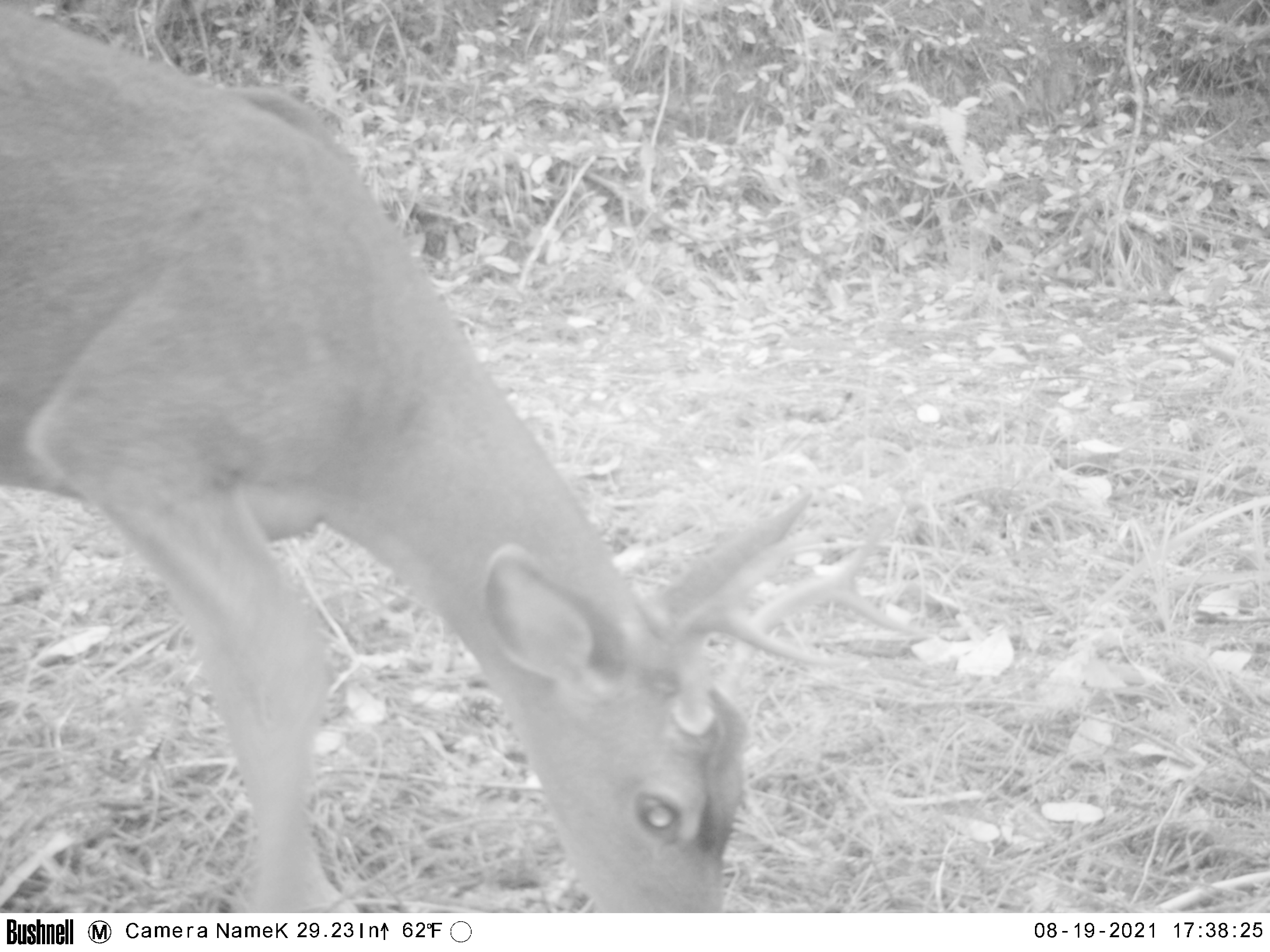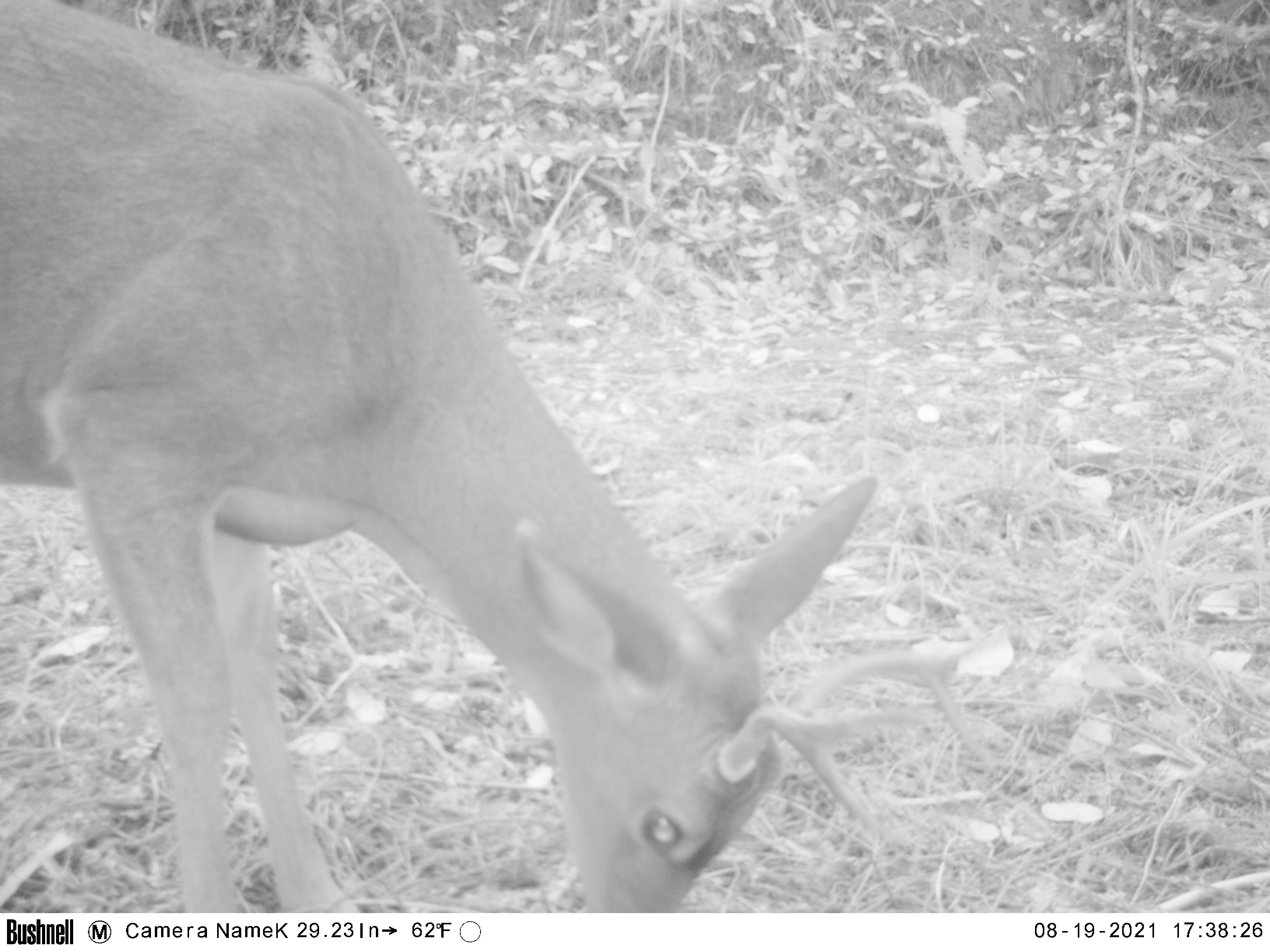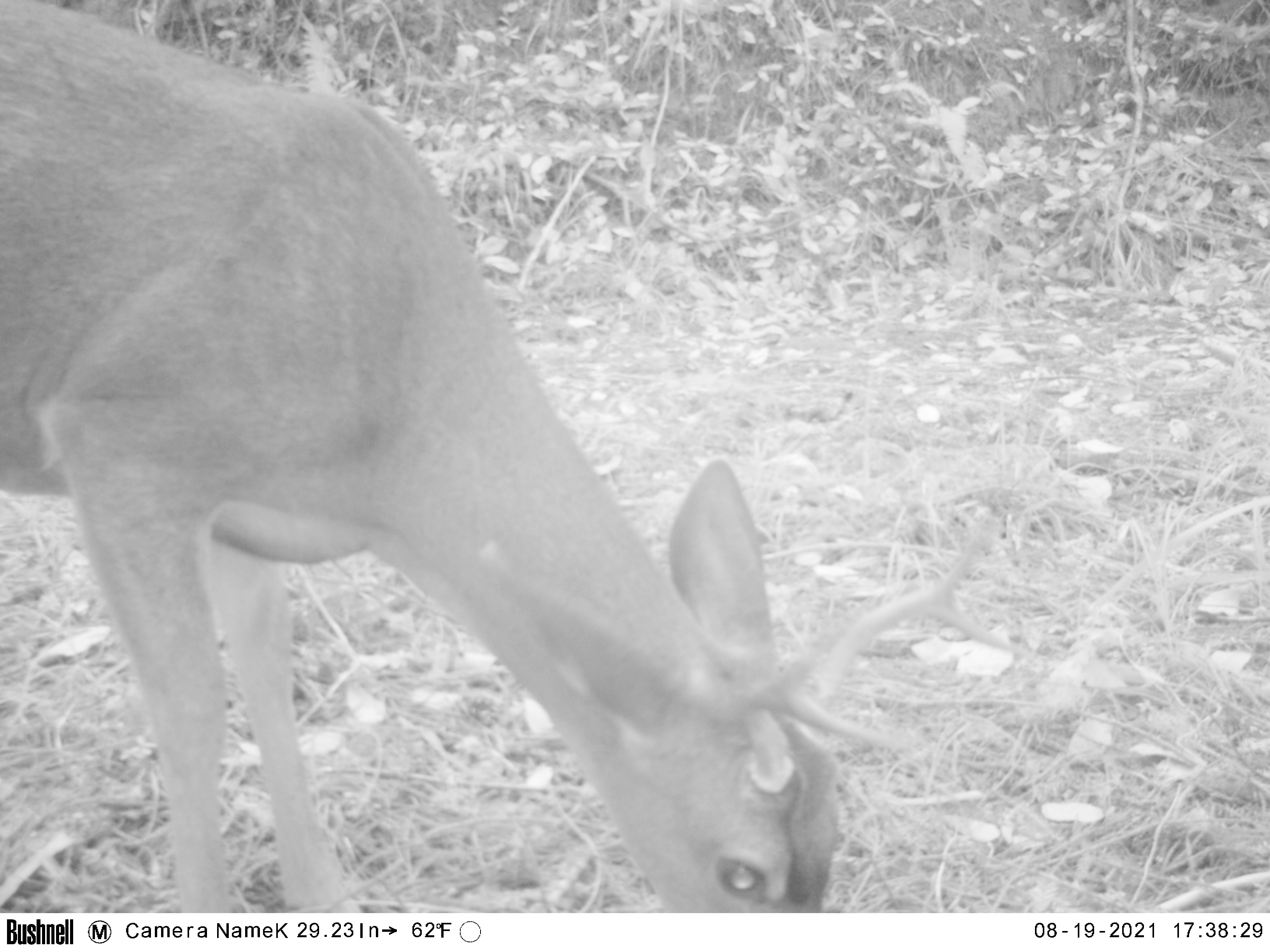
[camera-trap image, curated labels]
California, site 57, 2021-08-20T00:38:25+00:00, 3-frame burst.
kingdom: Animalia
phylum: Chordata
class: Mammalia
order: Artiodactyla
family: Cervidae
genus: Odocoileus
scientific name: Odocoileus hemionus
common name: mule deer